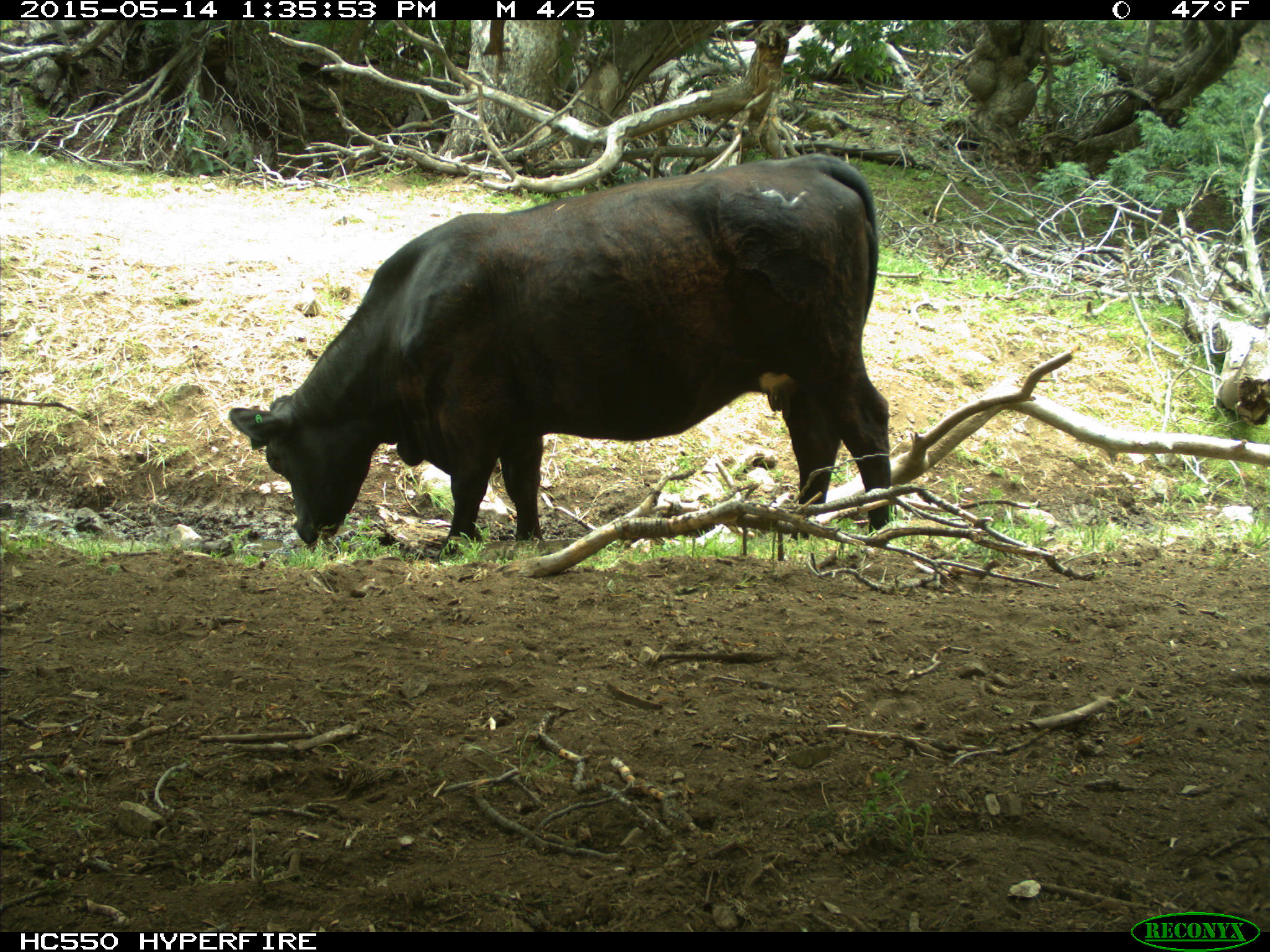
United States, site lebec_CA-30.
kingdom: Animalia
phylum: Chordata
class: Mammalia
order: Artiodactyla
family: Bovidae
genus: Bos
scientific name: Bos taurus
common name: domestic cow